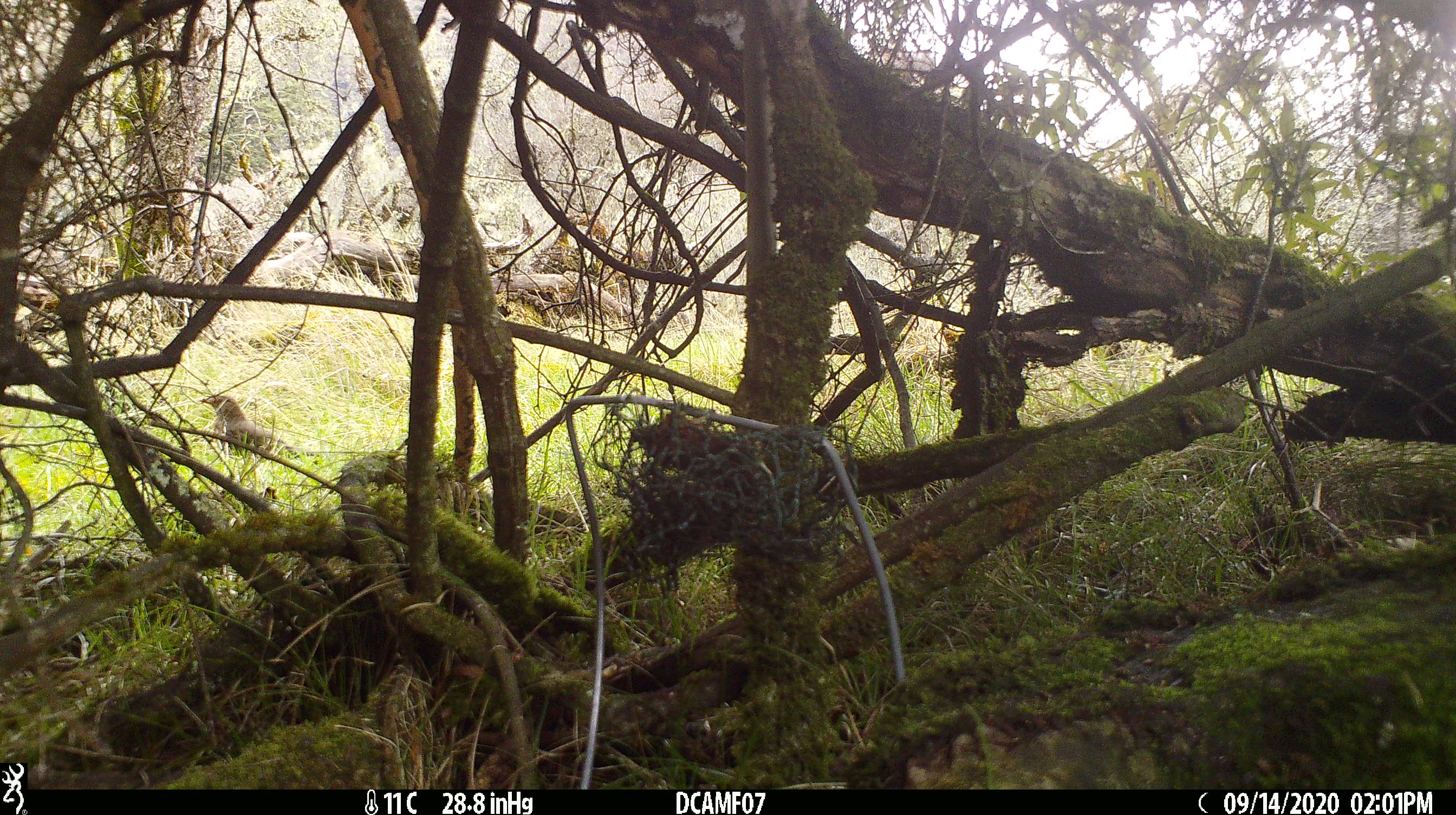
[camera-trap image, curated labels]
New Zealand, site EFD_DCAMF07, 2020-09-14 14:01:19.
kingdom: Animalia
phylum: Chordata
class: Aves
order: Passeriformes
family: Turdidae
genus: Turdus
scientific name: Turdus philomelos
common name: song thrush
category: thrush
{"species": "thrush (song thrush) (Turdus philomelos)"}